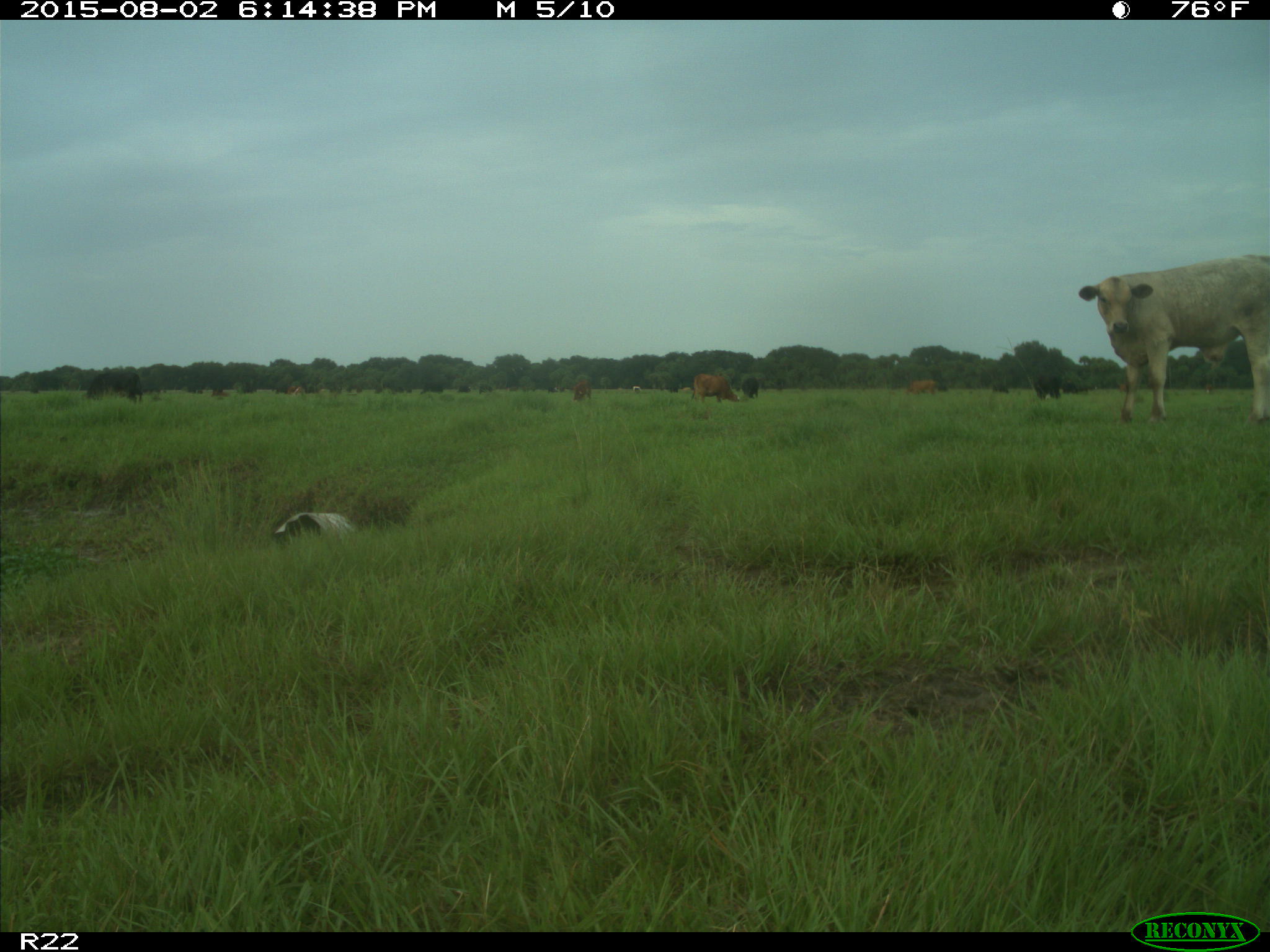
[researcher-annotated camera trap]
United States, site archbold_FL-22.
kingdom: Animalia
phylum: Chordata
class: Mammalia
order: Artiodactyla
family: Bovidae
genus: Bos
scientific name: Bos taurus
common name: domestic cow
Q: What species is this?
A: Bos taurus (domestic cow).